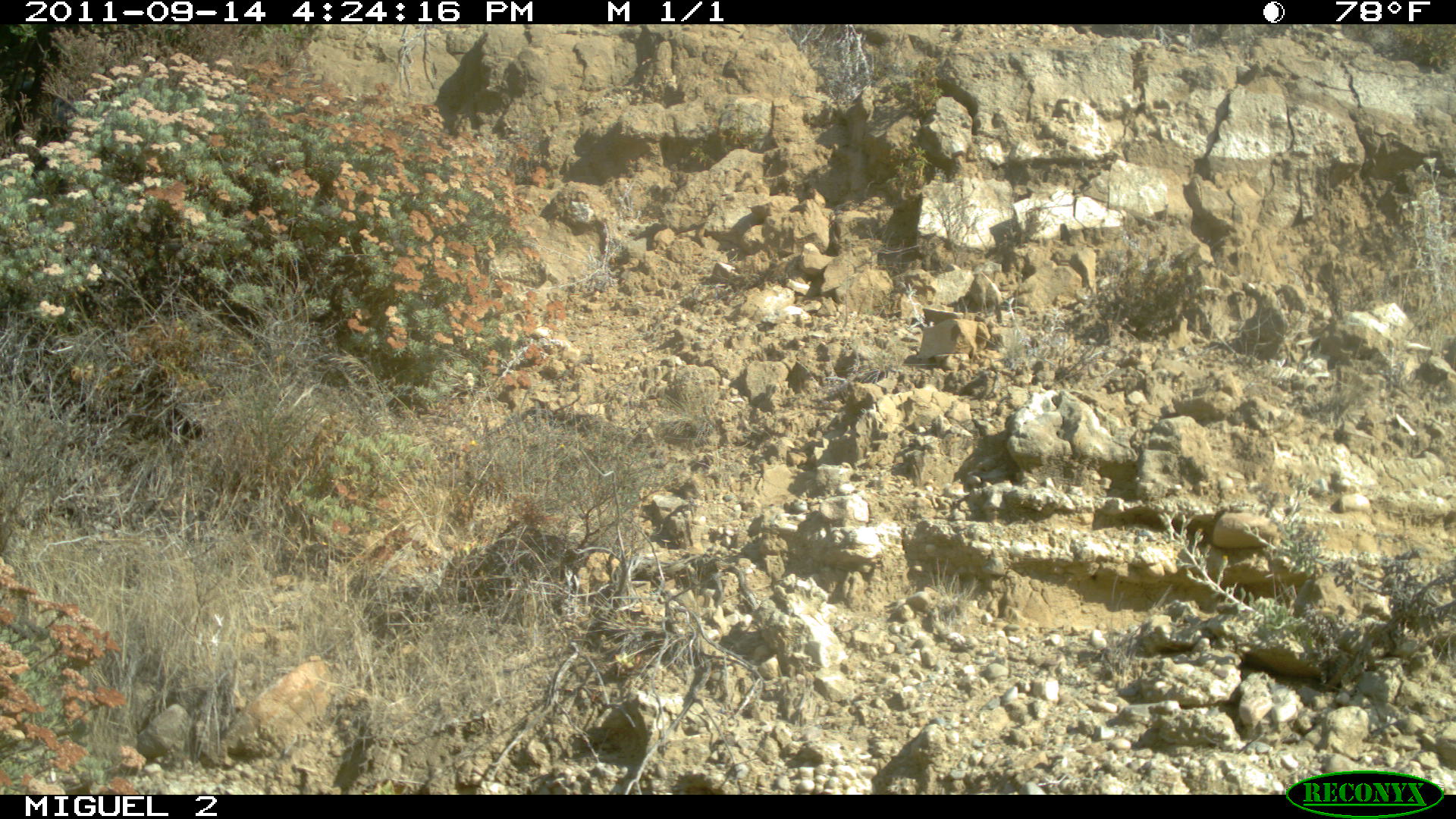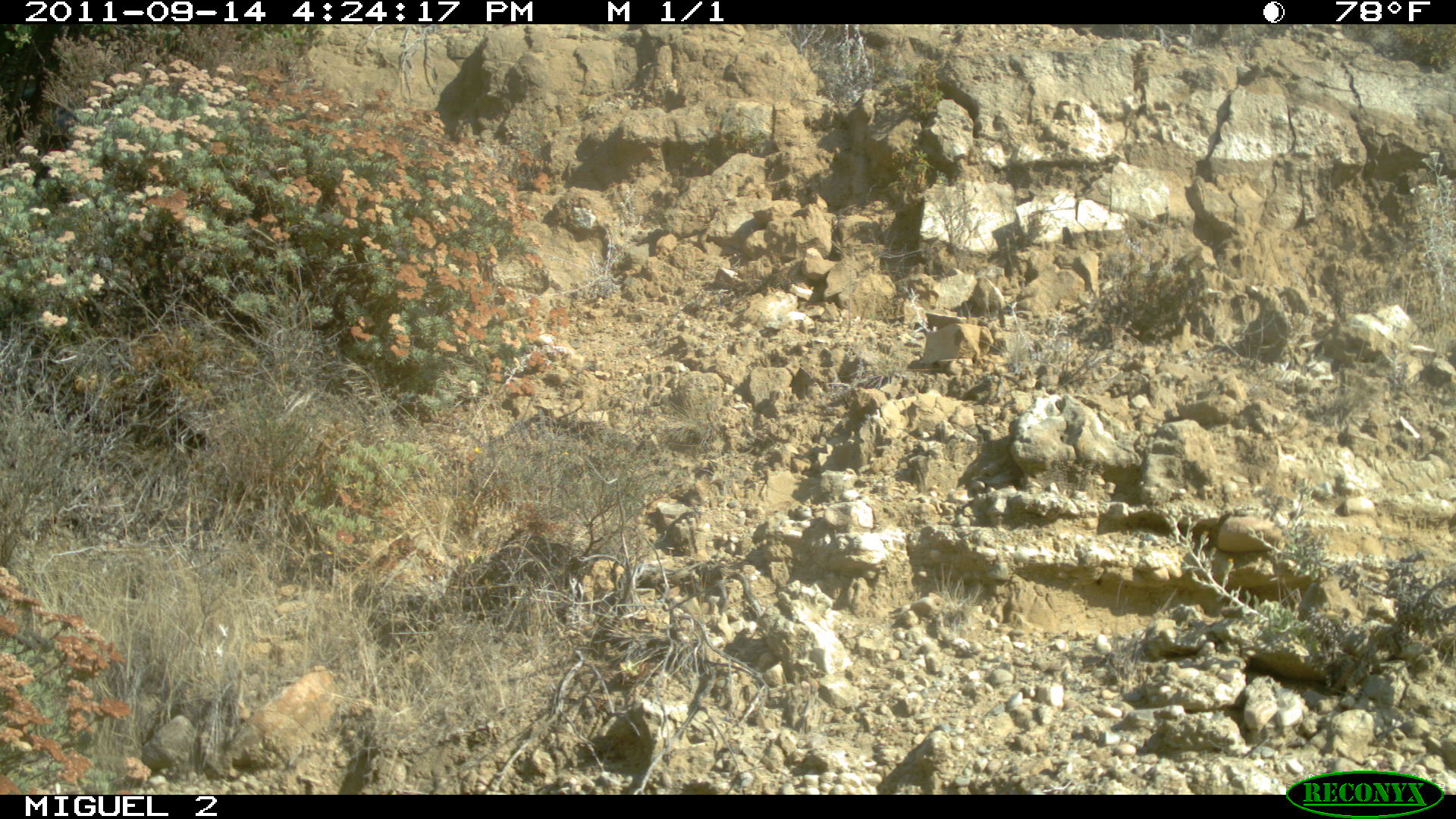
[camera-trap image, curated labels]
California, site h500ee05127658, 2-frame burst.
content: no animal present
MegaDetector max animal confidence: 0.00